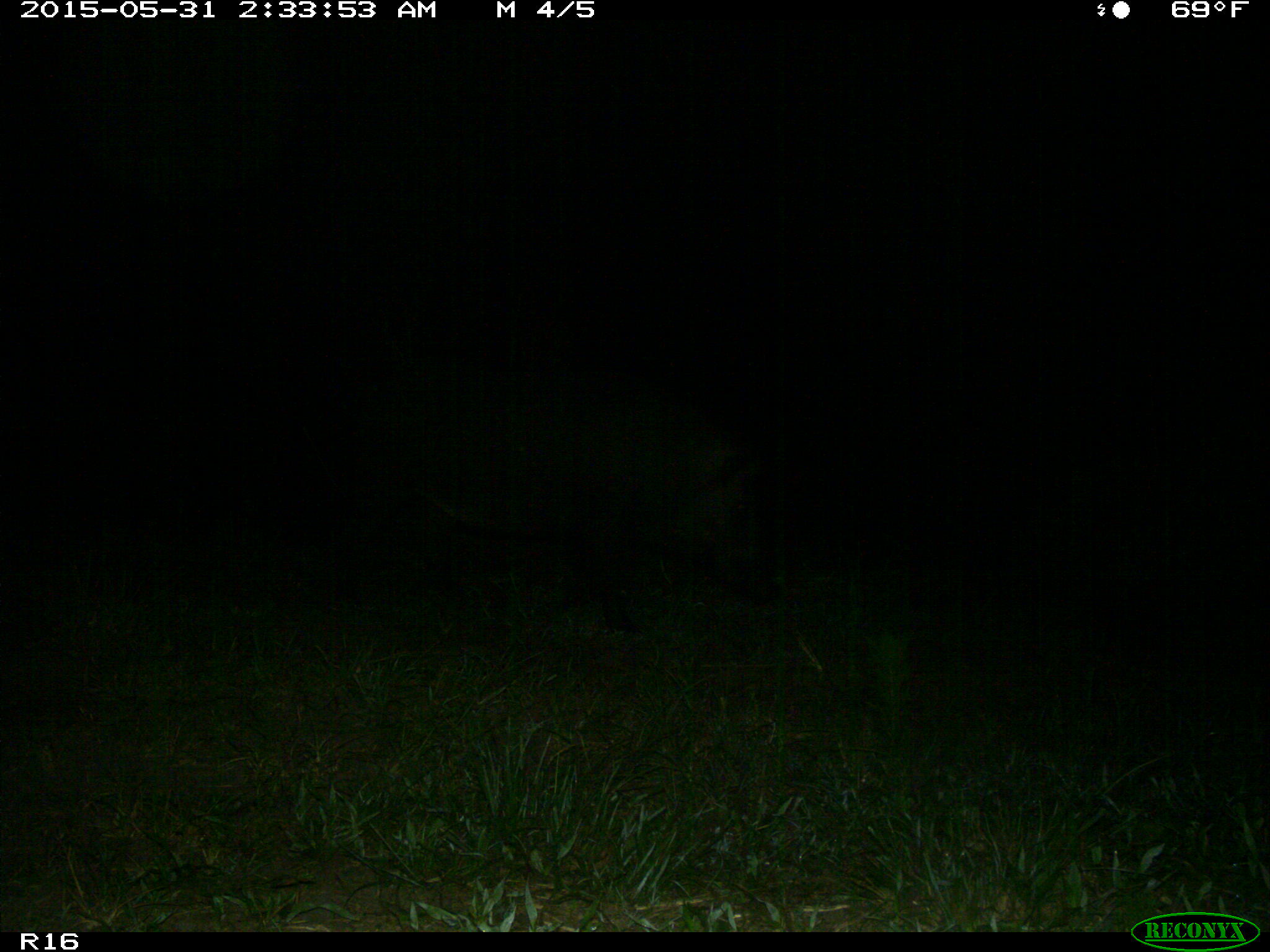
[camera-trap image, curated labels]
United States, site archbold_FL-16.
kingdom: Animalia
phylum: Chordata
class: Mammalia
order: Artiodactyla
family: Suidae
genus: Sus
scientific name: Sus scrofa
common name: wild boar